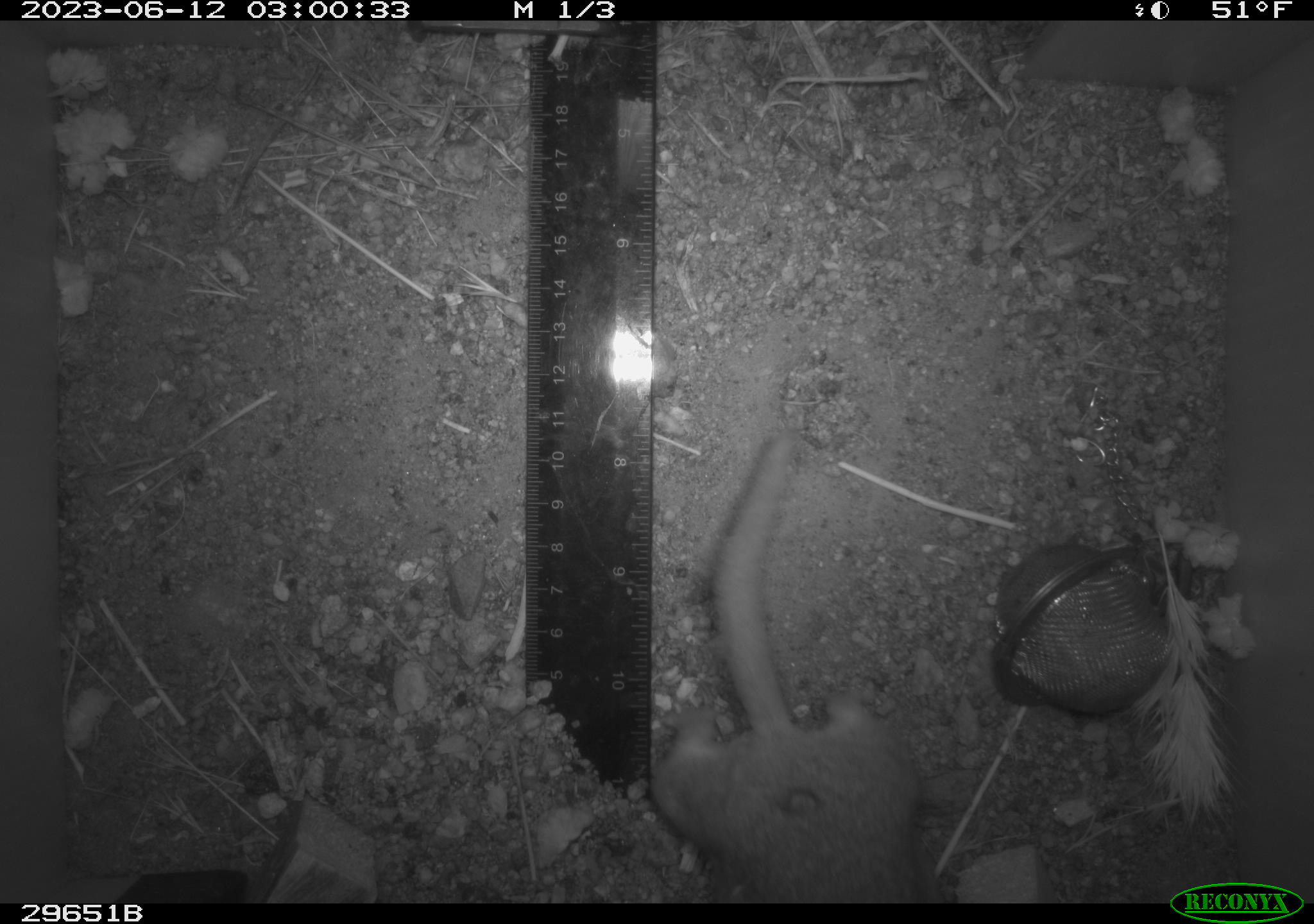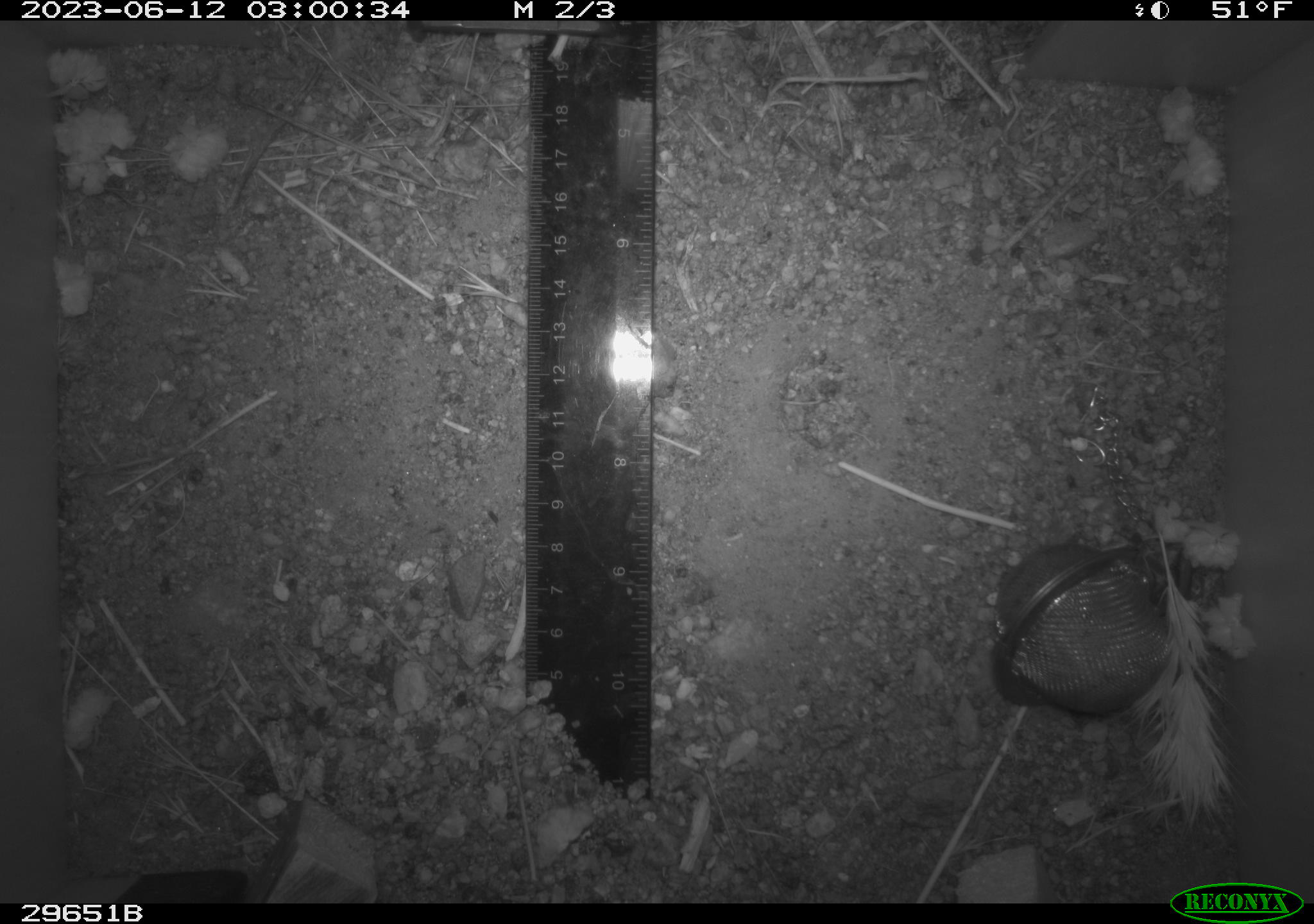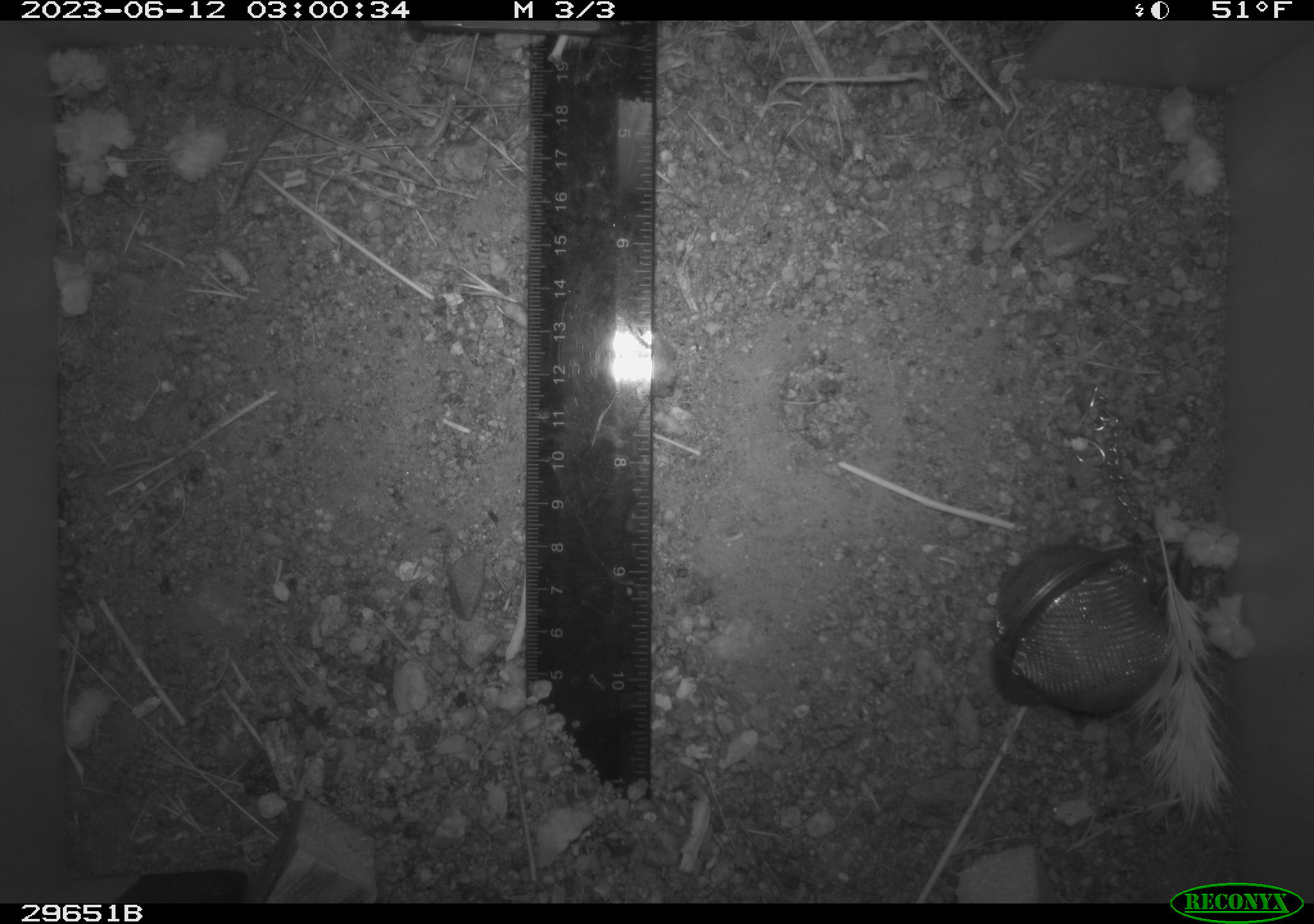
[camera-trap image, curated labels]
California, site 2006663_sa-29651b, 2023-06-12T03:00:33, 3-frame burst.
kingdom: Animalia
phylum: Chordata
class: Mammalia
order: Rodentia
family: Cricetidae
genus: Neotoma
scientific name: Neotoma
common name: pack rat or woodrat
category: neotoma species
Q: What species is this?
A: Neotoma species (pack rat or woodrat) (Neotoma).